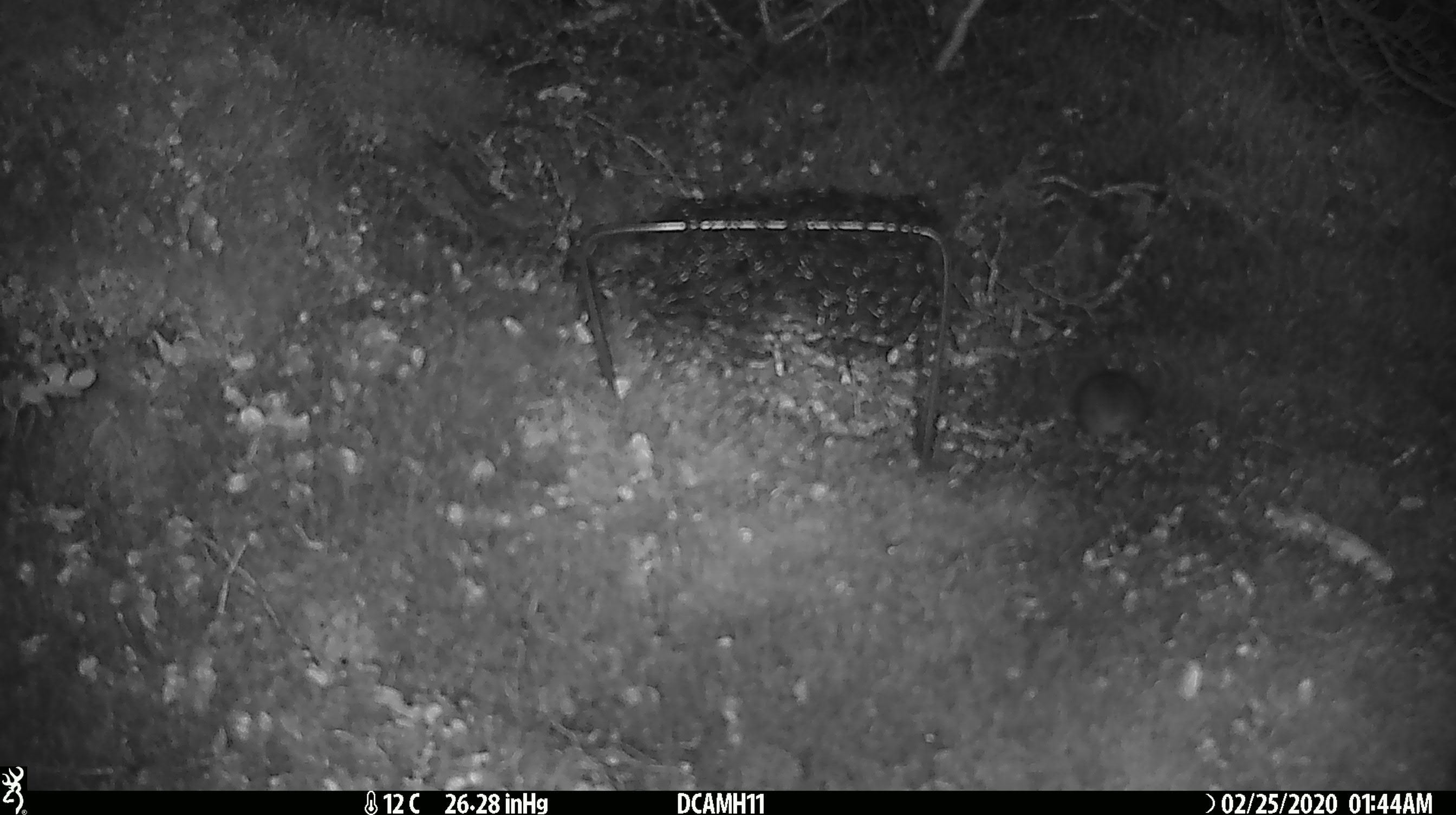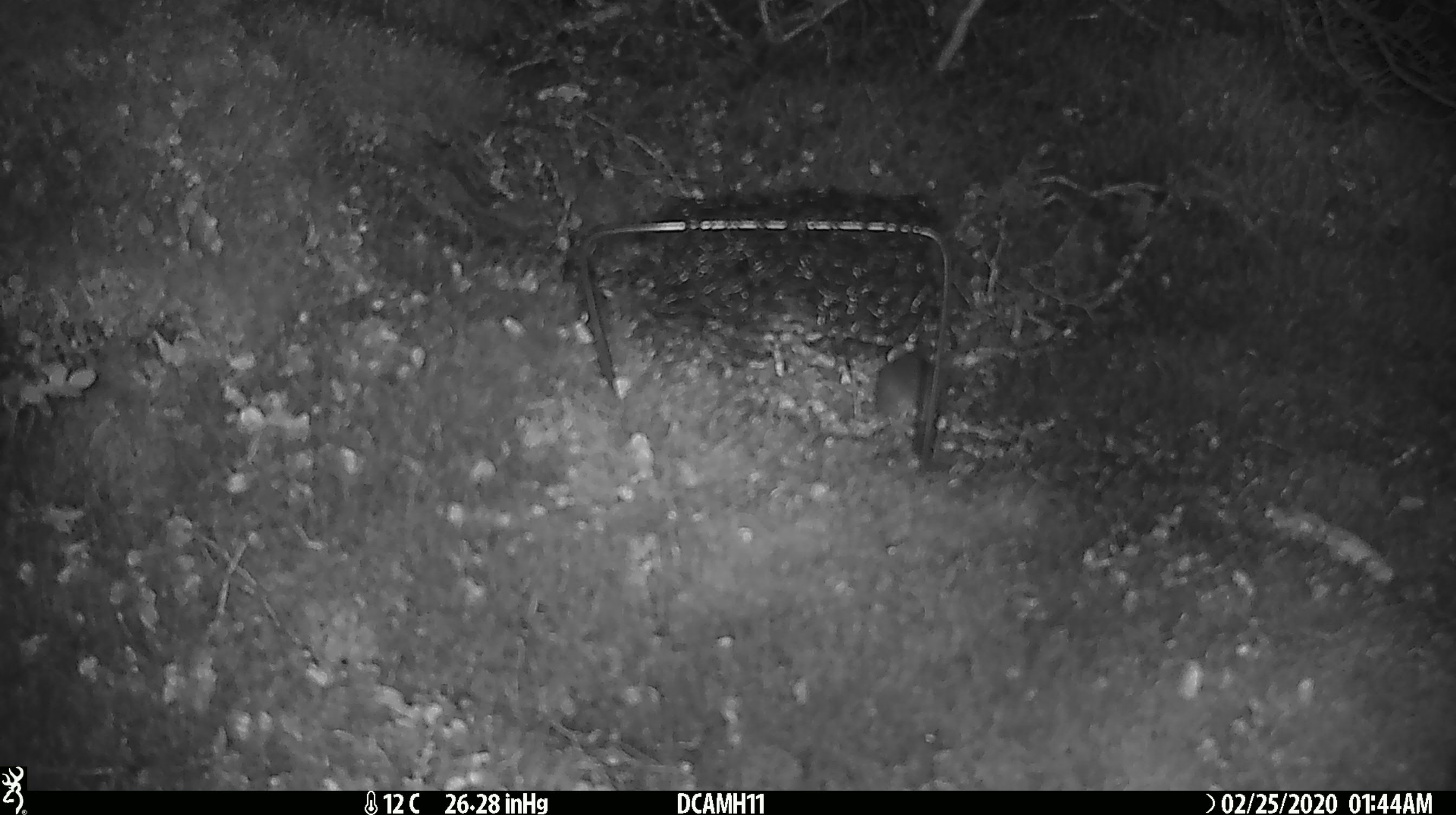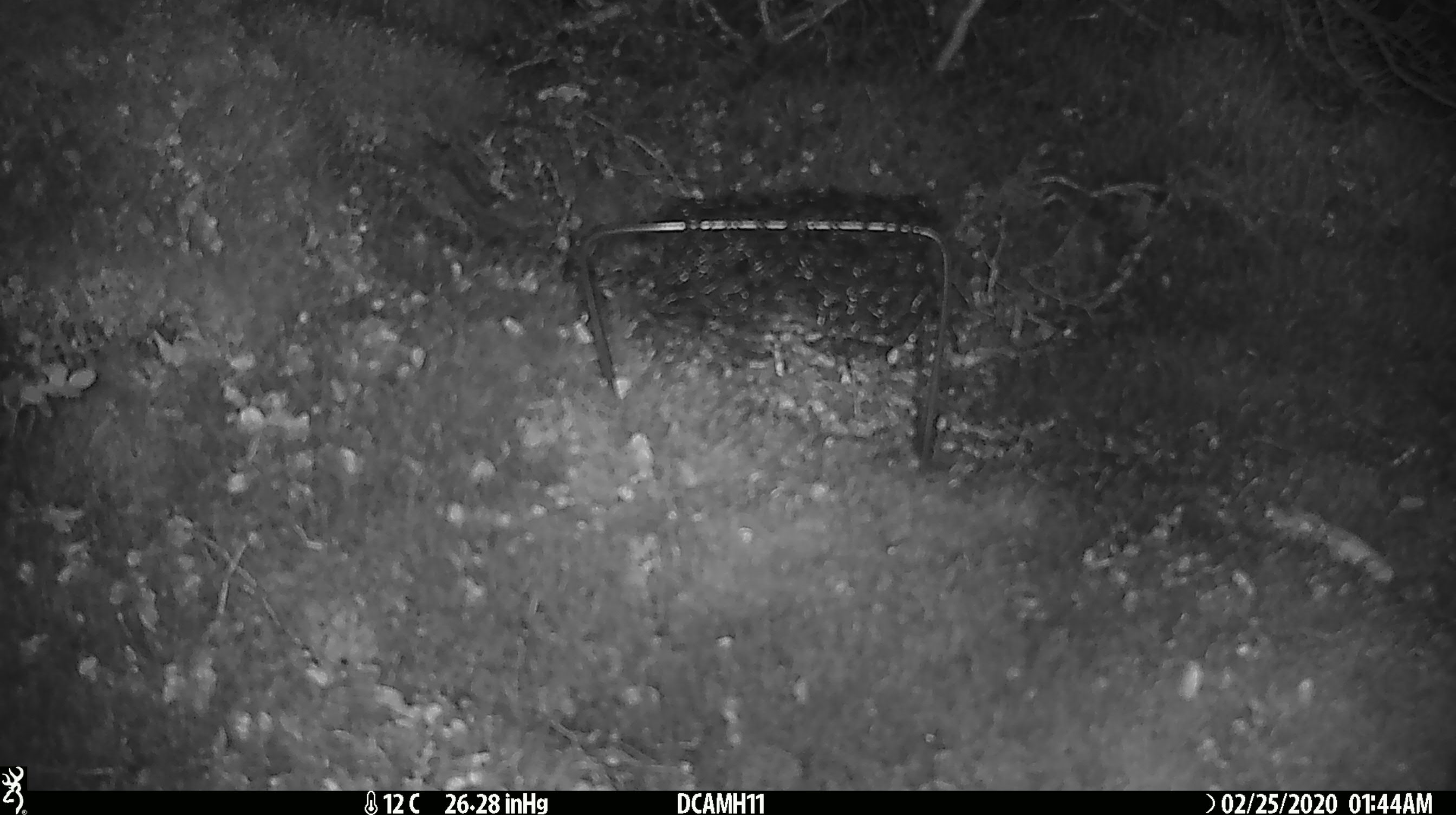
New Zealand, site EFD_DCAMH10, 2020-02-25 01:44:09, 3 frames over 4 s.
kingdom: Animalia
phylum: Chordata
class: Mammalia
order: Rodentia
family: Muridae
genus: Mus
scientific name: Mus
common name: mouse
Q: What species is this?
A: Mouse (Mus).